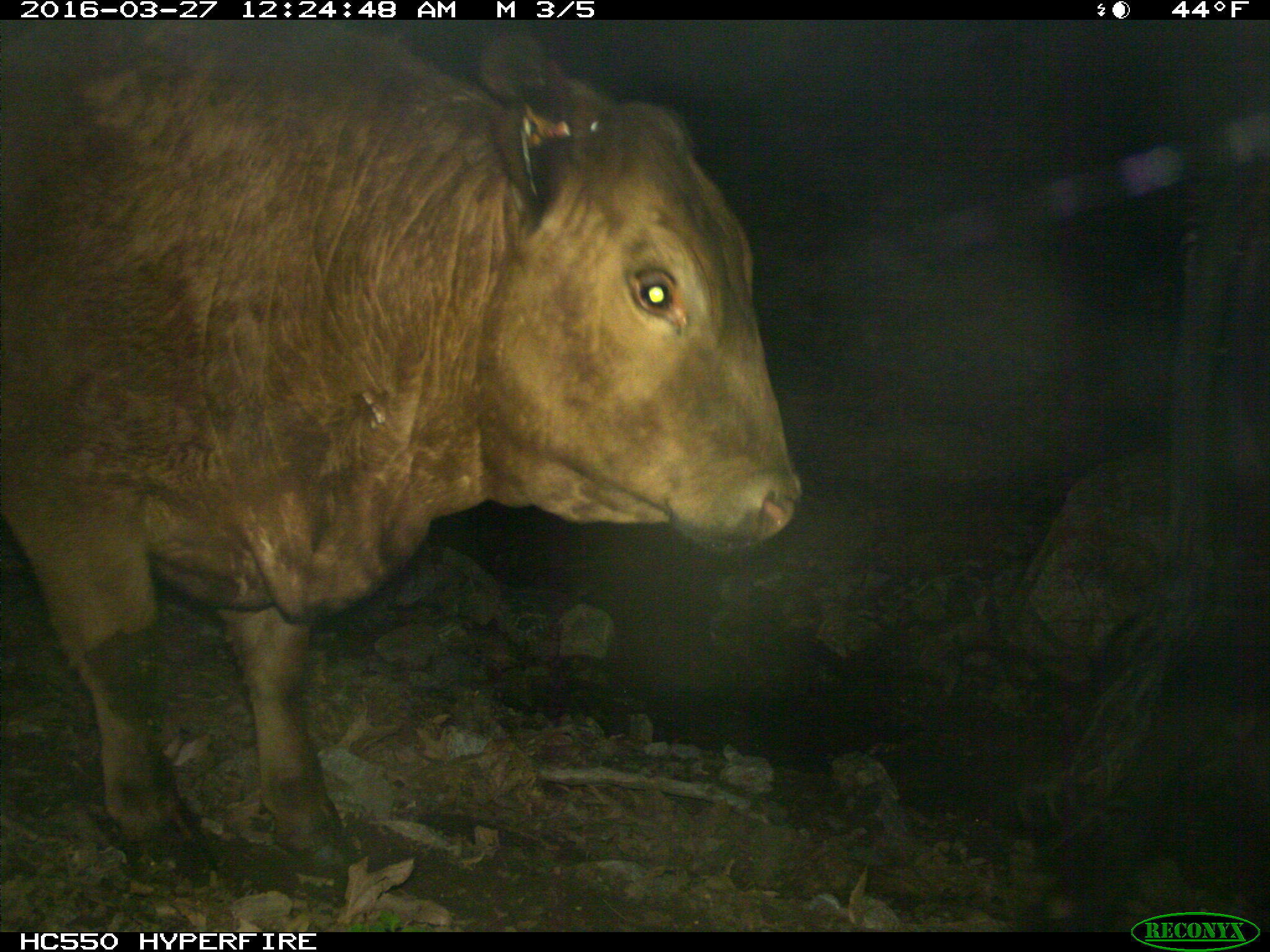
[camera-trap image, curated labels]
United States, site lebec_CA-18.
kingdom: Animalia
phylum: Chordata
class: Mammalia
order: Artiodactyla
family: Bovidae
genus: Bos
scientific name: Bos taurus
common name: domestic cow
Bos taurus (domestic cow).